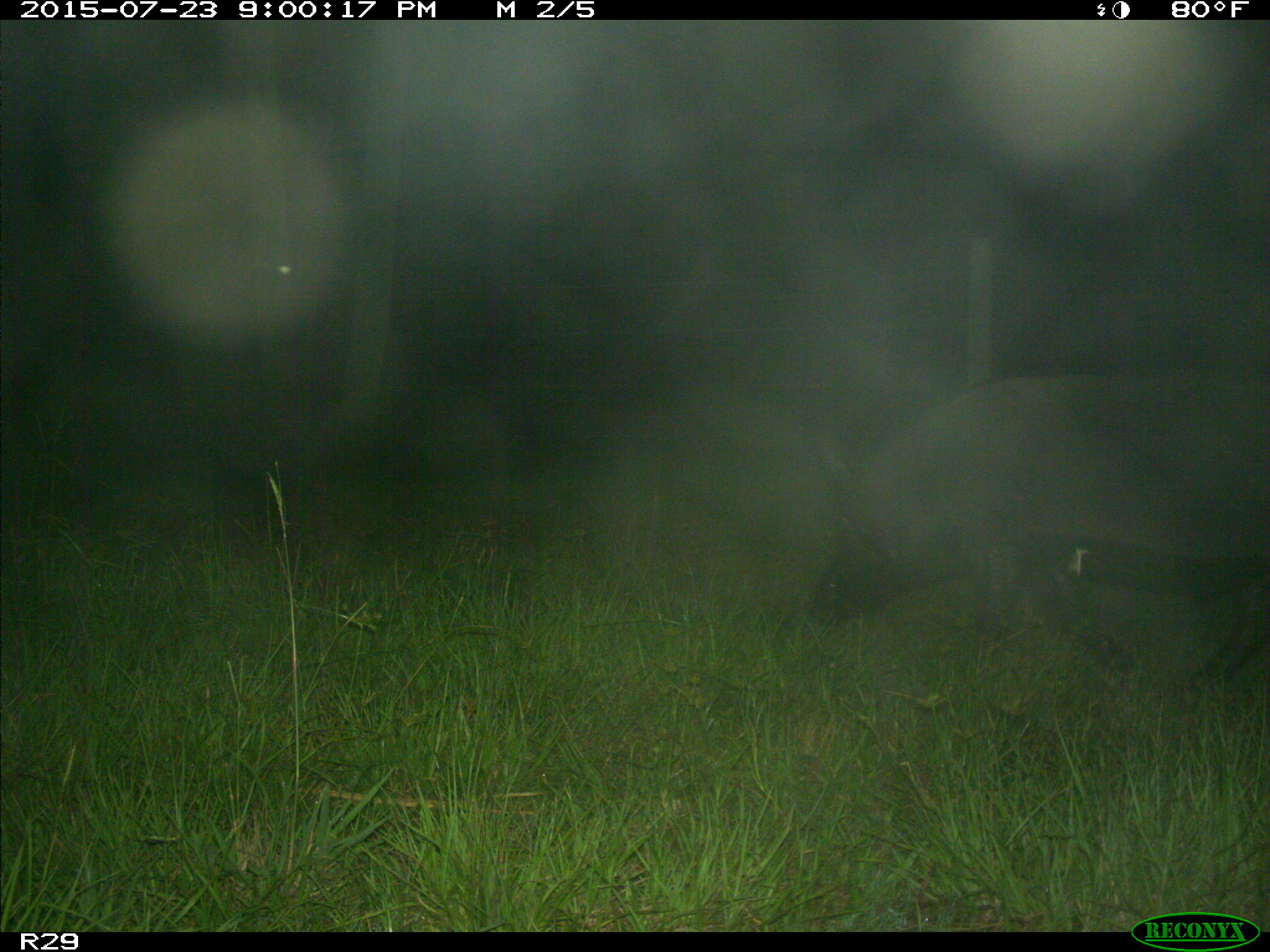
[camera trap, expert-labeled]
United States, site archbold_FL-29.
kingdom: Animalia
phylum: Chordata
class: Mammalia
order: Artiodactyla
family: Suidae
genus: Sus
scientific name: Sus scrofa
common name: wild boar